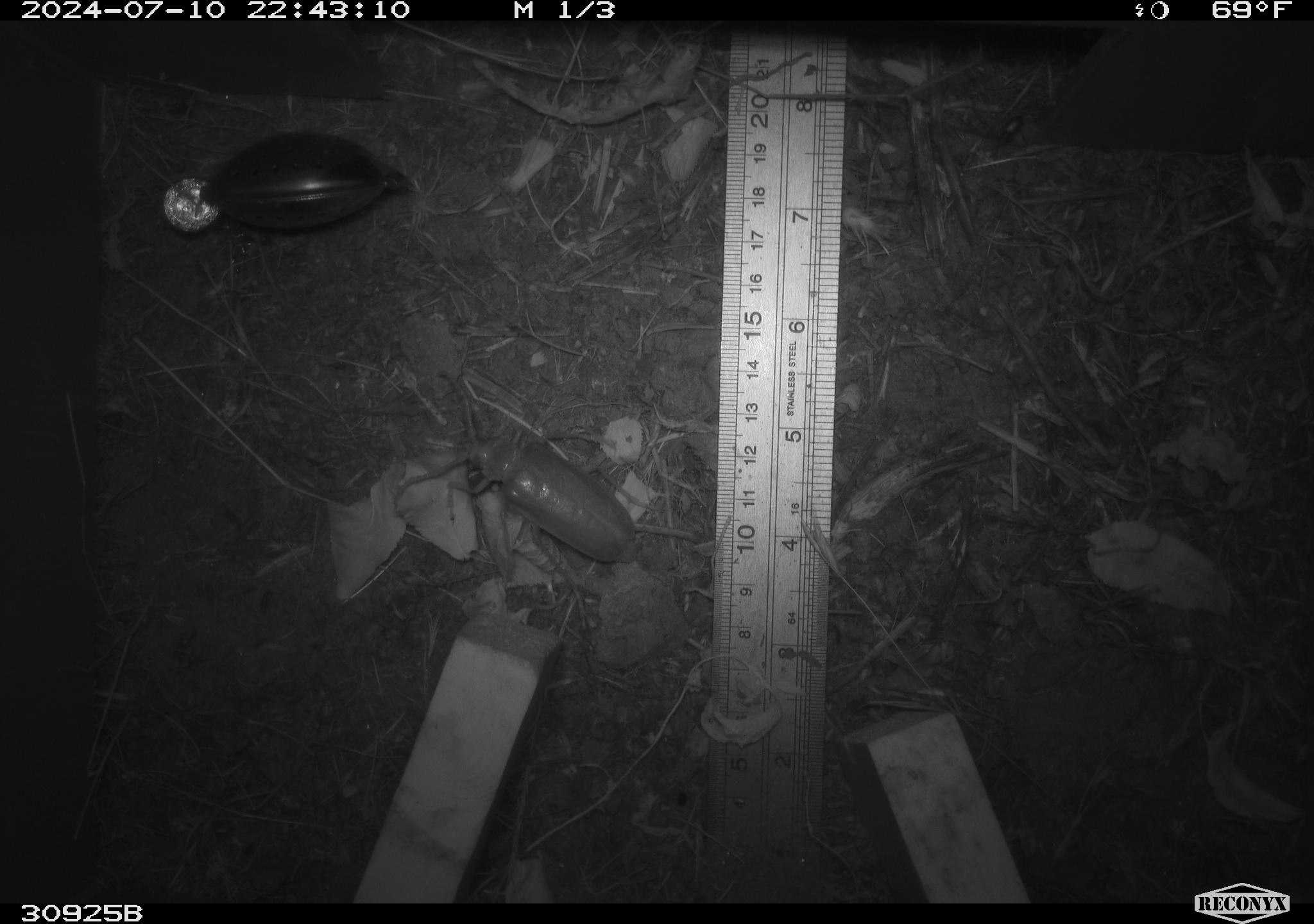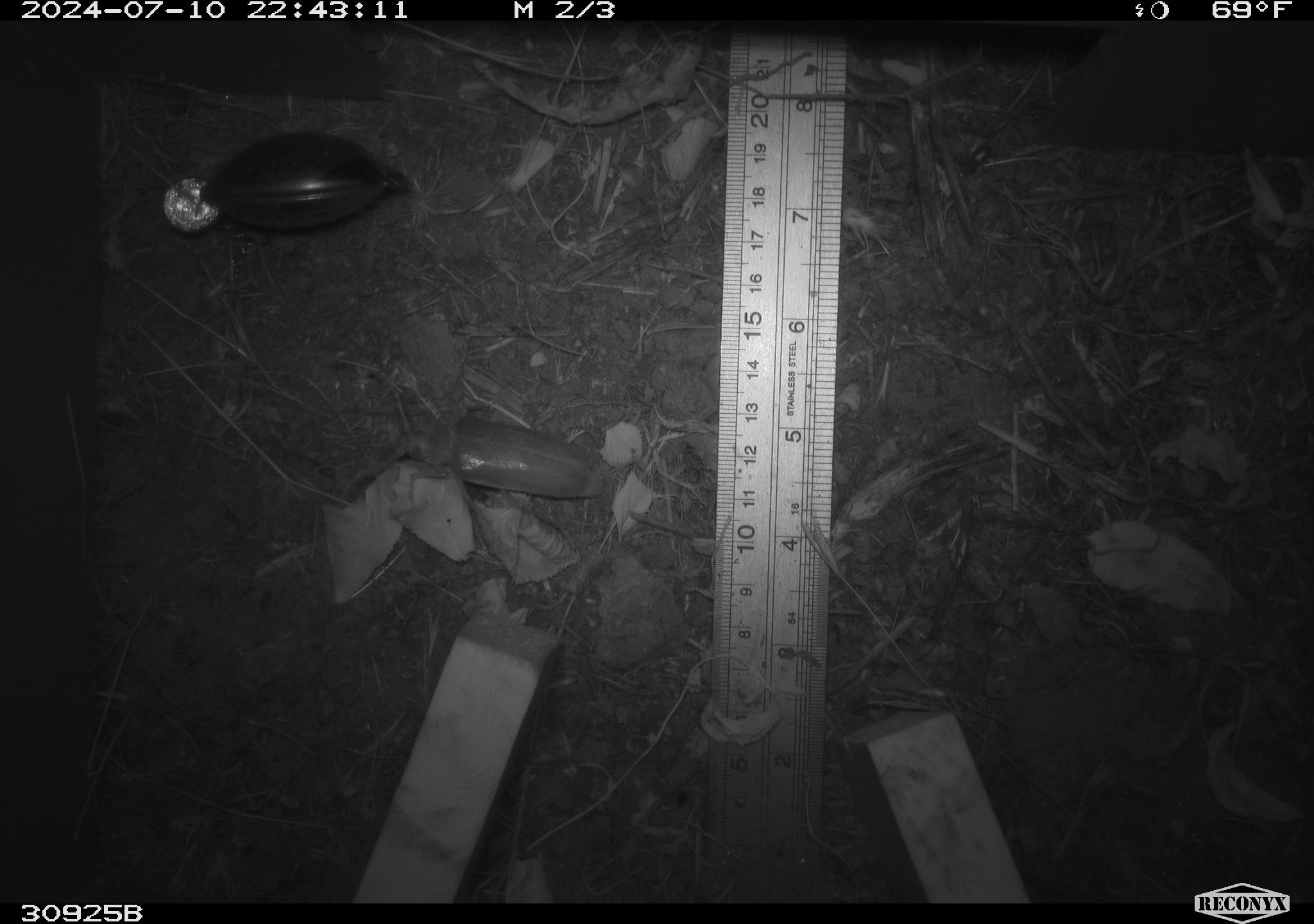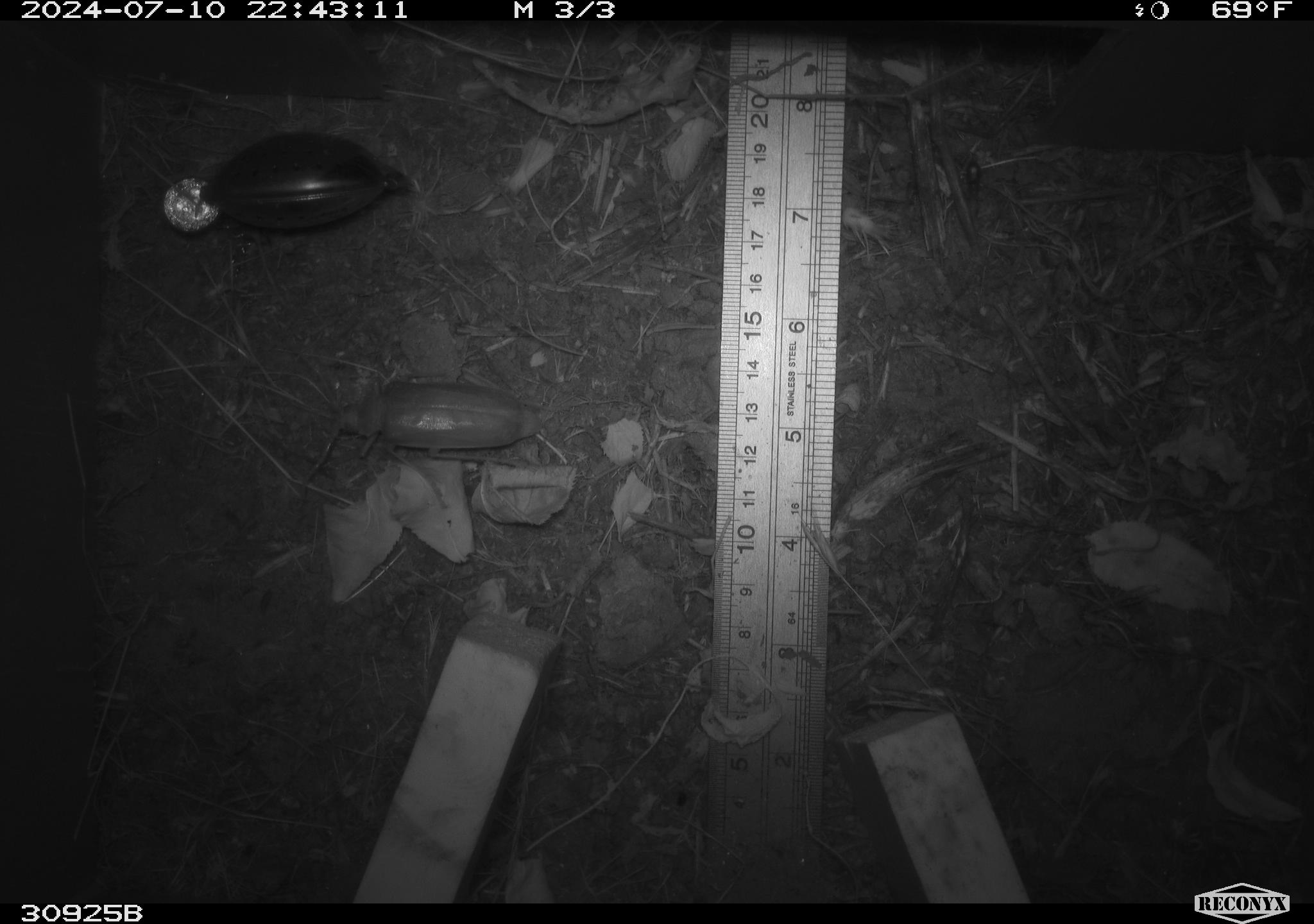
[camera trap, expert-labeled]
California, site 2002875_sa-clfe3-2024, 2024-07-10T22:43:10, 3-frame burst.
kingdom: Animalia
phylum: Arthropoda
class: Insecta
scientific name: Insecta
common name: insect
Insect (Insecta).